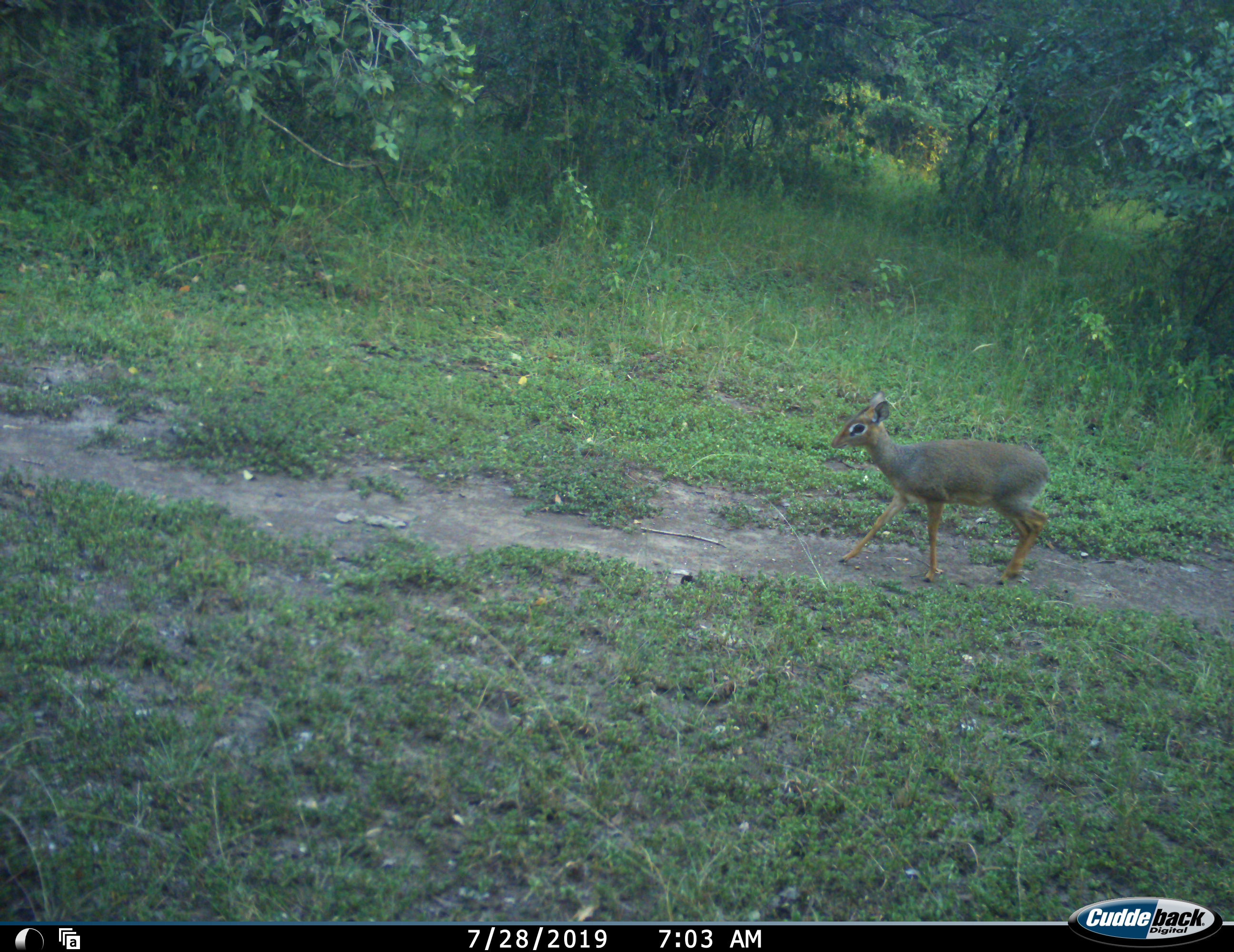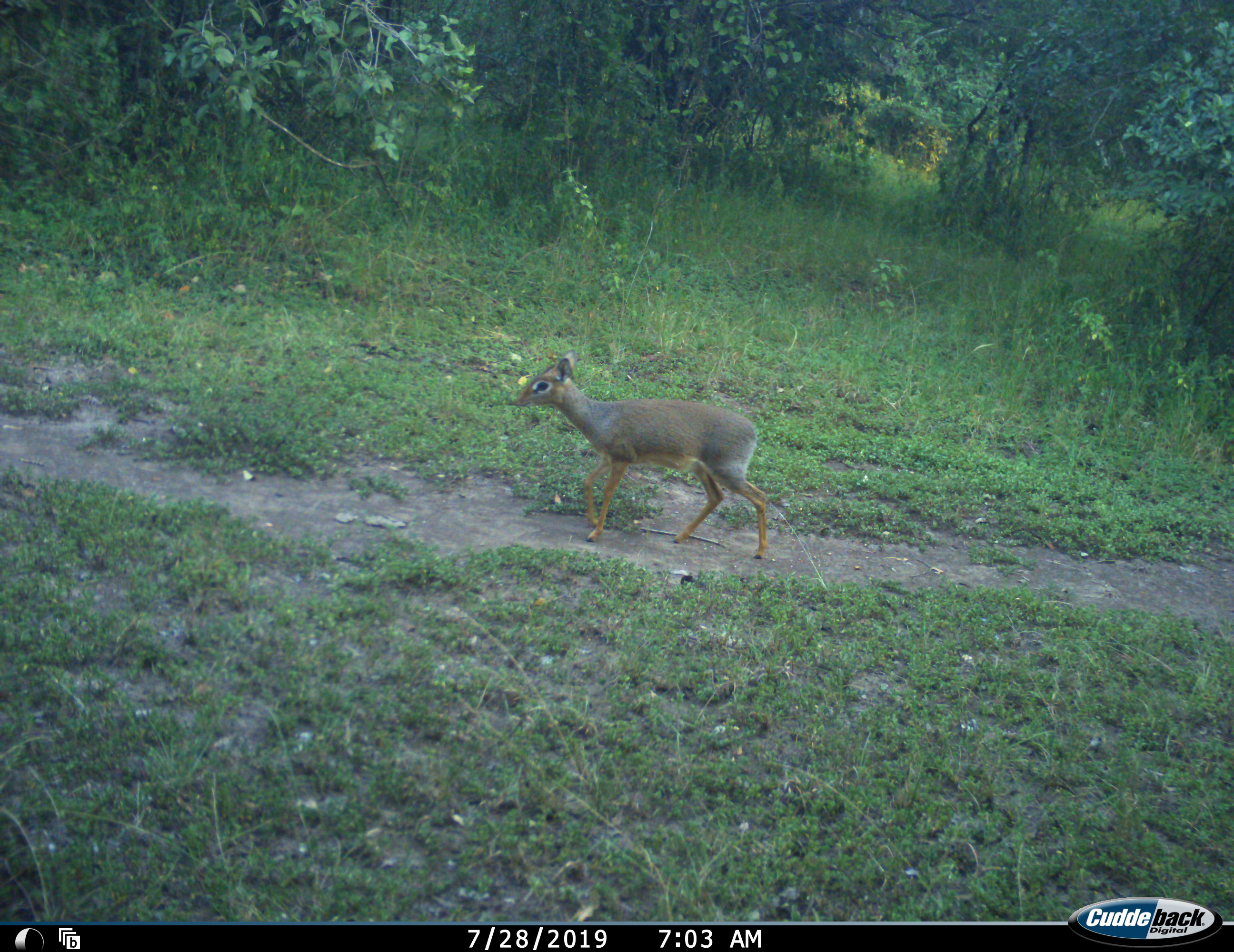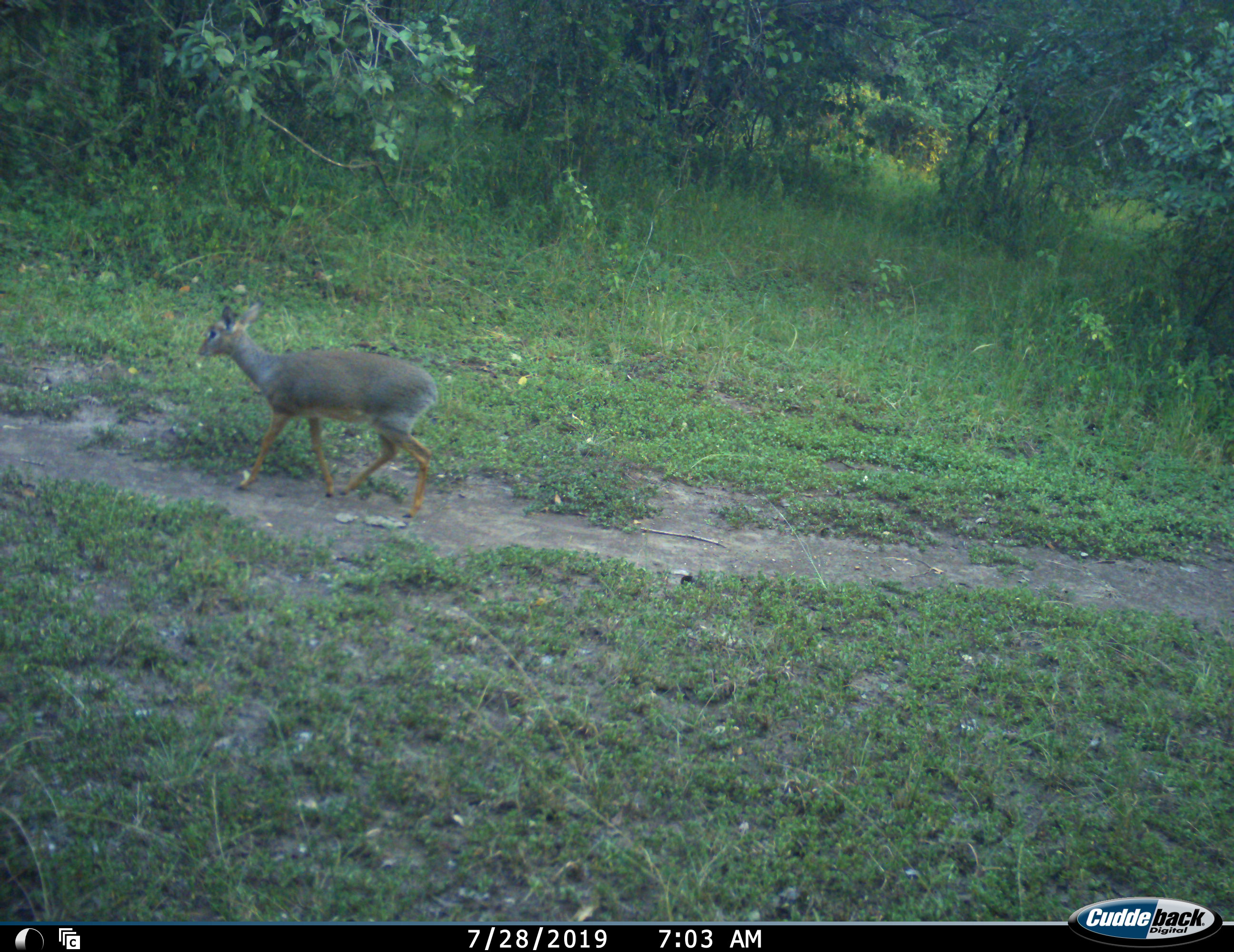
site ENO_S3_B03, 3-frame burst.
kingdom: Animalia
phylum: Chordata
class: Mammalia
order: Artiodactyla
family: Bovidae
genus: Madoqua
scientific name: Madoqua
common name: dik-dik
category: dikdik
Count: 1.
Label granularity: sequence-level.